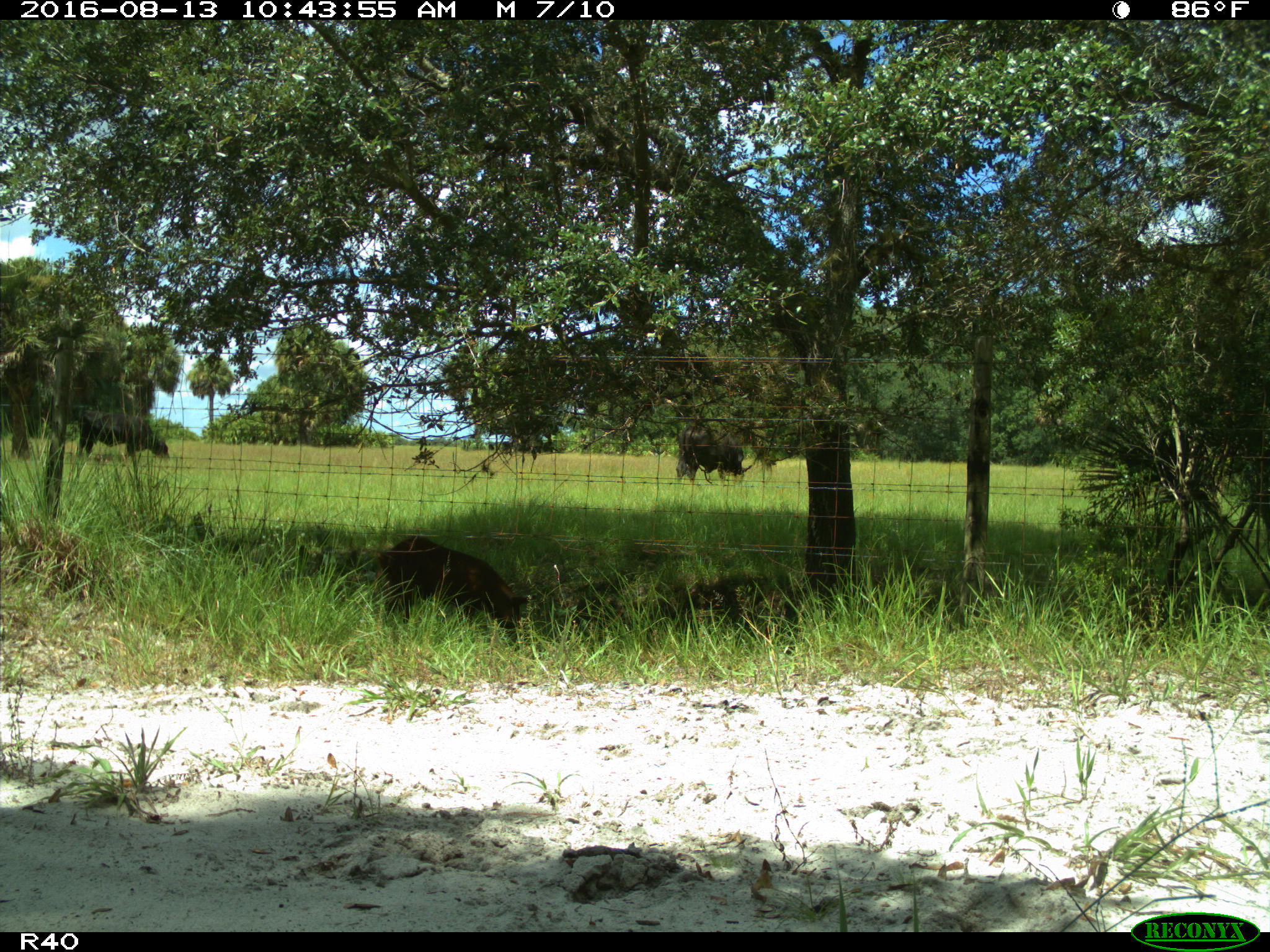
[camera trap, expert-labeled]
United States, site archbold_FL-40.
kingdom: Animalia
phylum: Chordata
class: Mammalia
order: Artiodactyla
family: Suidae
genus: Sus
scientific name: Sus scrofa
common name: wild boar